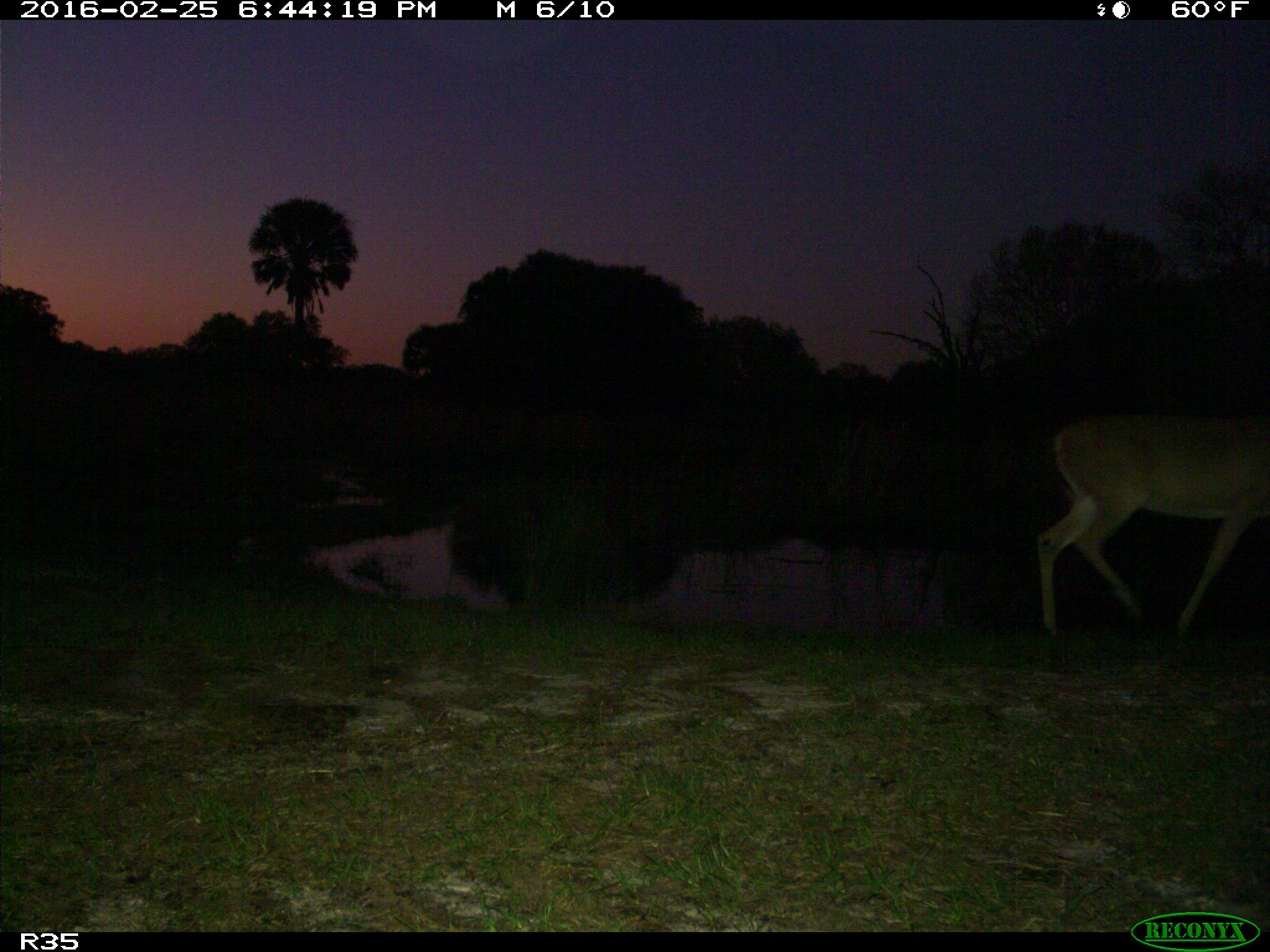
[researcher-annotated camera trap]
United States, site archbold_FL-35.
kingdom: Animalia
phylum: Chordata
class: Mammalia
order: Artiodactyla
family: Cervidae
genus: Odocoileus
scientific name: Odocoileus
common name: deer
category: unidentified deer